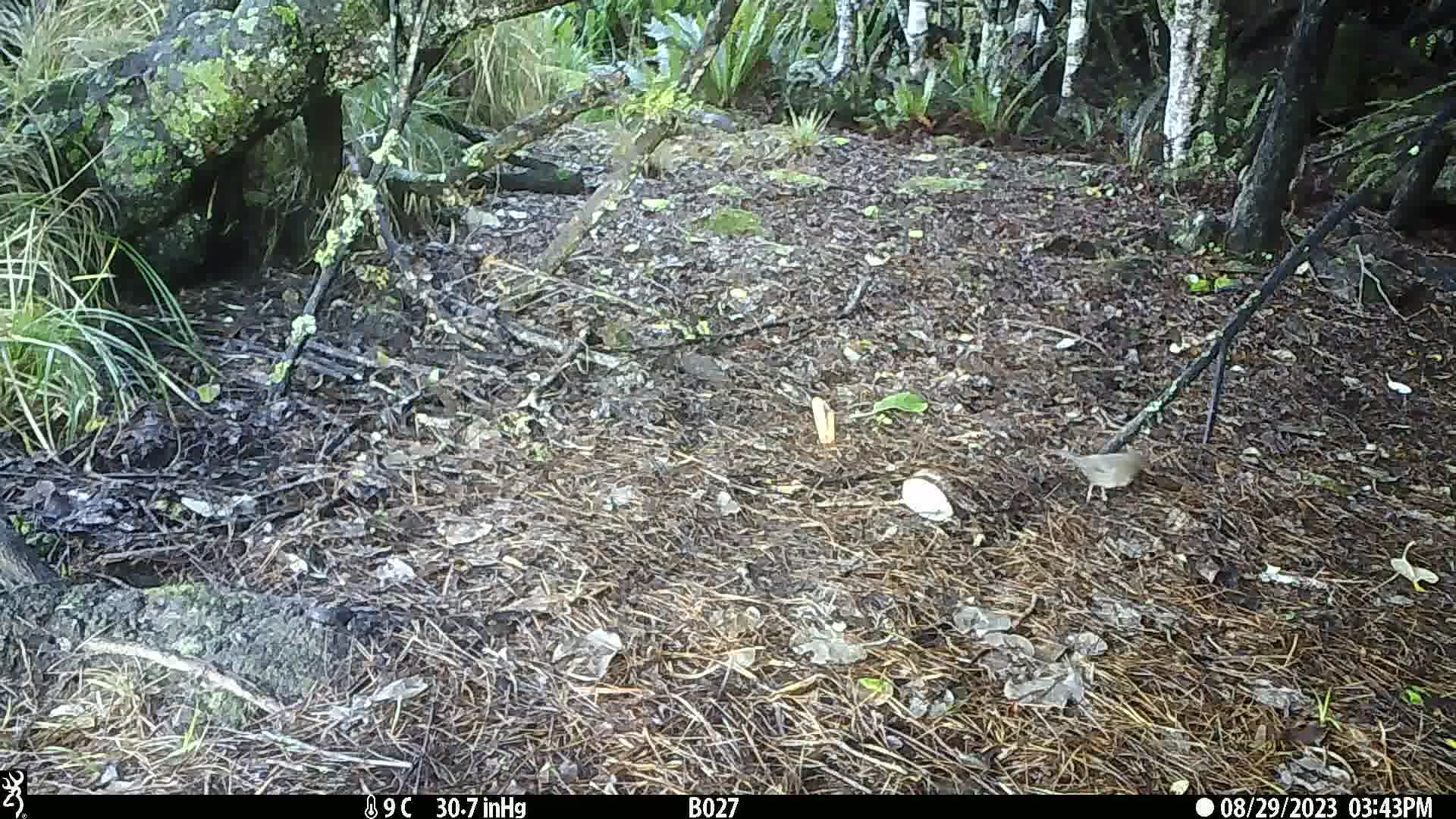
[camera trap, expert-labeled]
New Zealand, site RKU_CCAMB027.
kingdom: Animalia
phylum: Chordata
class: Aves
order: Passeriformes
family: Turdidae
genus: Turdus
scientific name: Turdus merula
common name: eurasian blackbird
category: blackbird